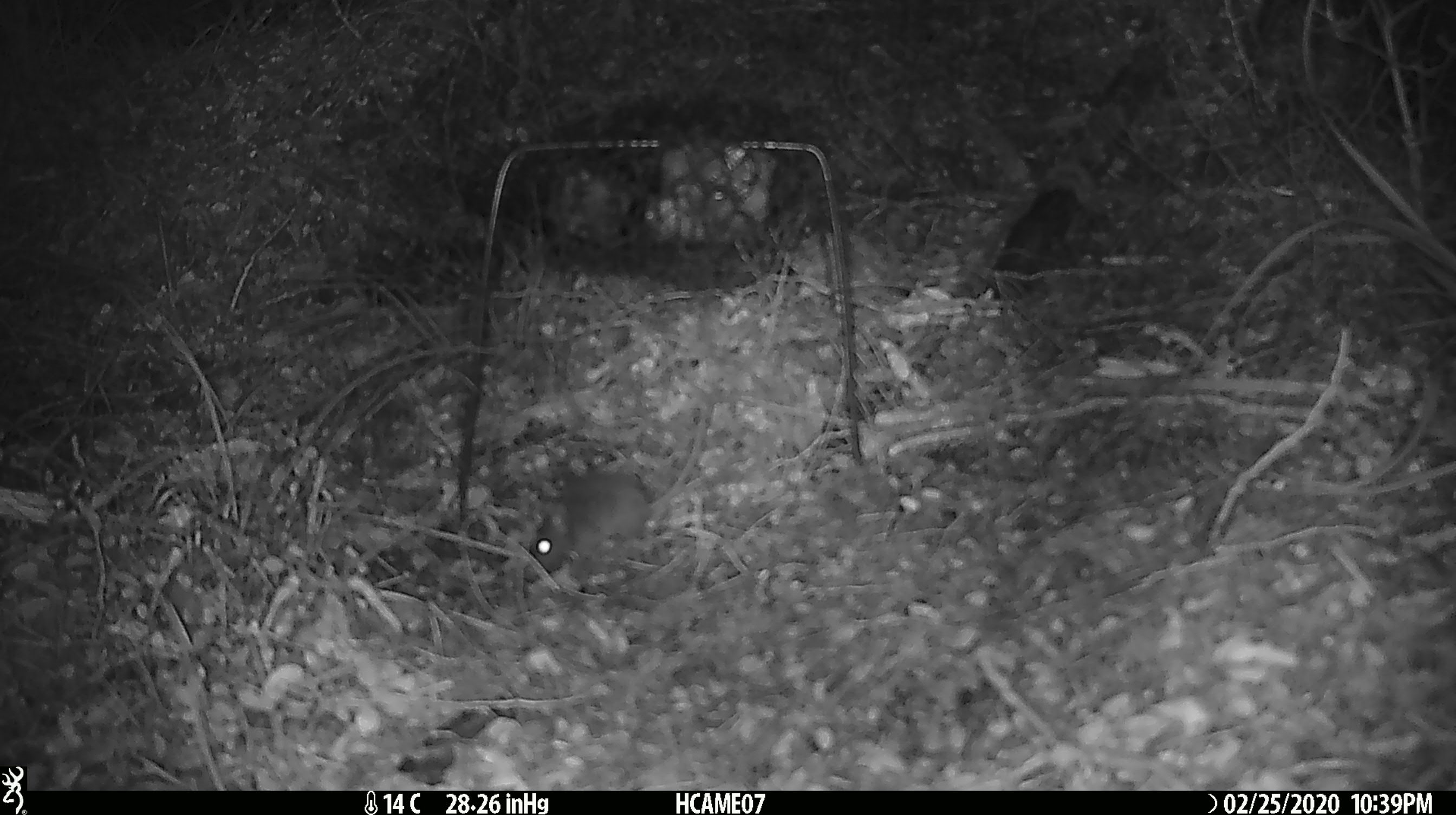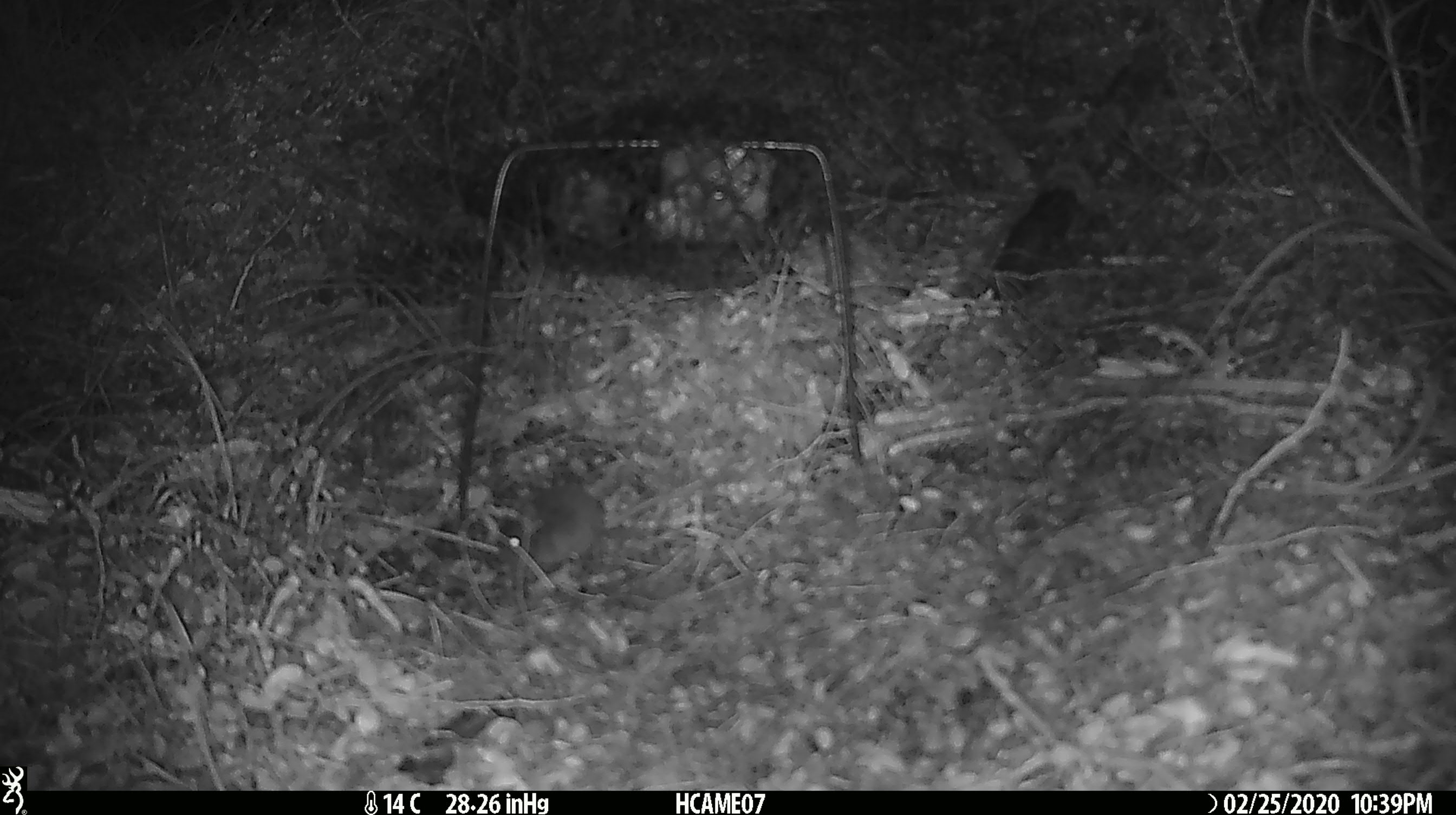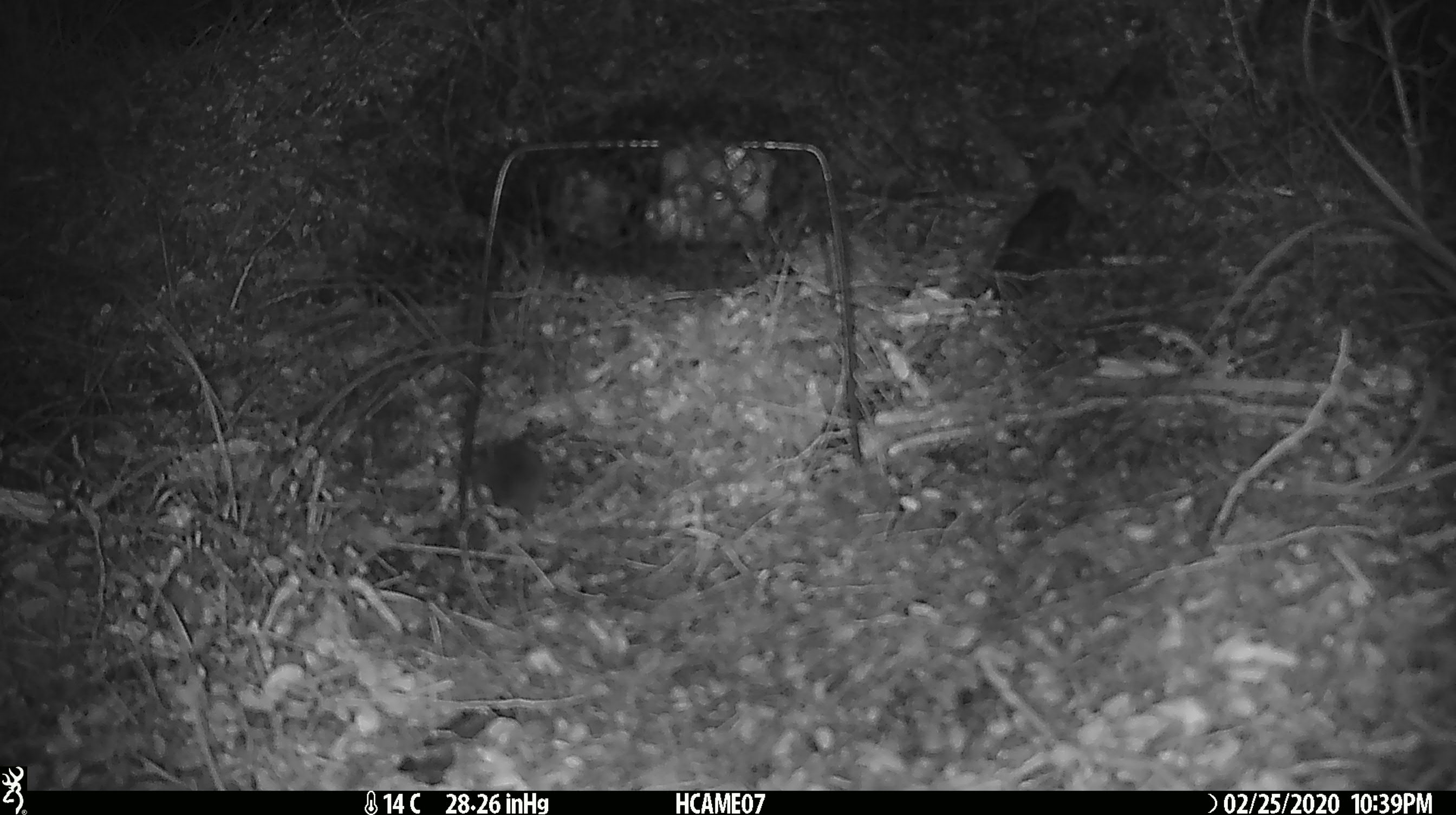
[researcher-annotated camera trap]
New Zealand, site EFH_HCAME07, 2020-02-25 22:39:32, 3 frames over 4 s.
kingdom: Animalia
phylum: Chordata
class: Mammalia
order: Rodentia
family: Muridae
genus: Mus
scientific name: Mus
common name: mouse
Mouse (Mus).